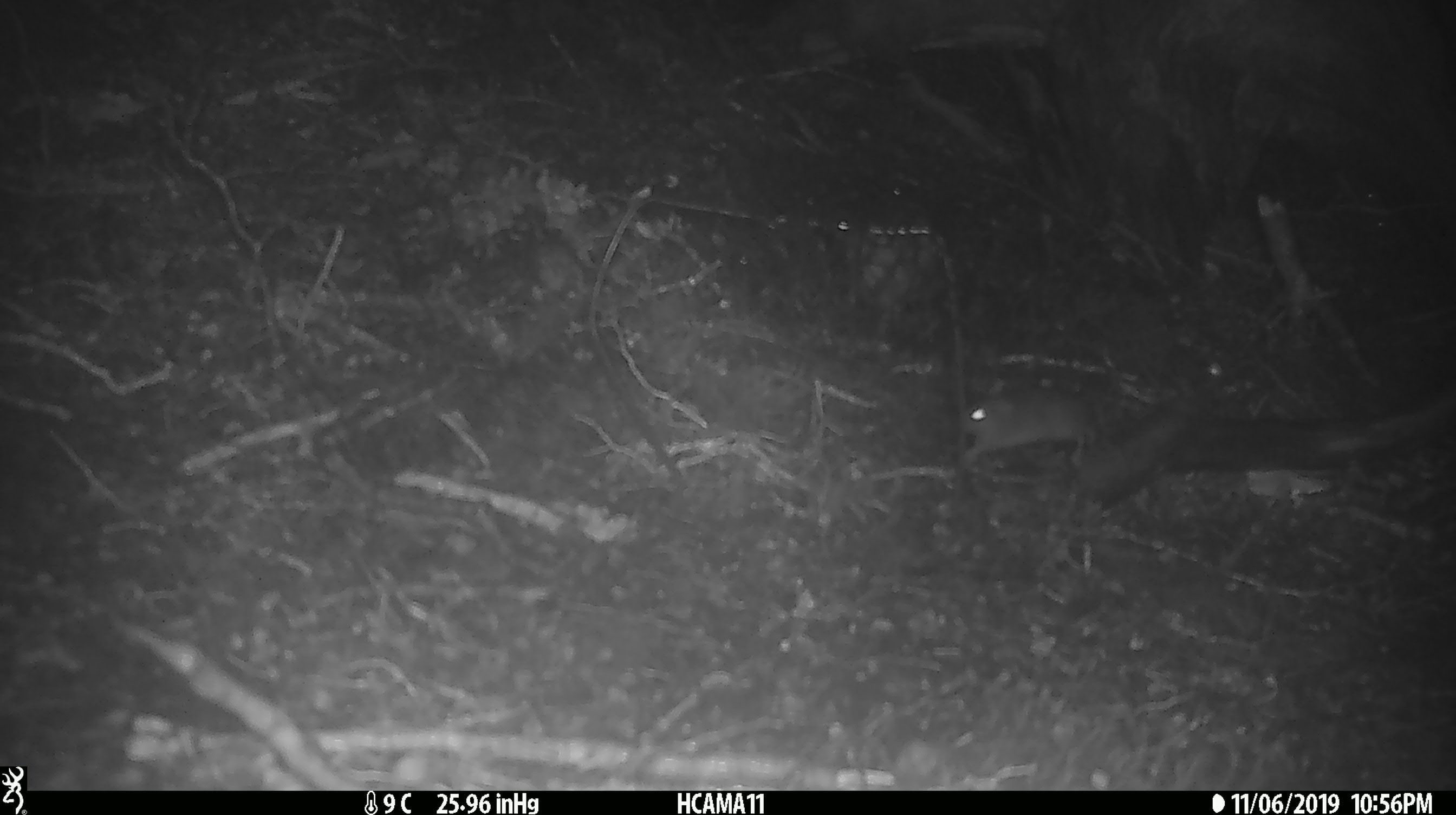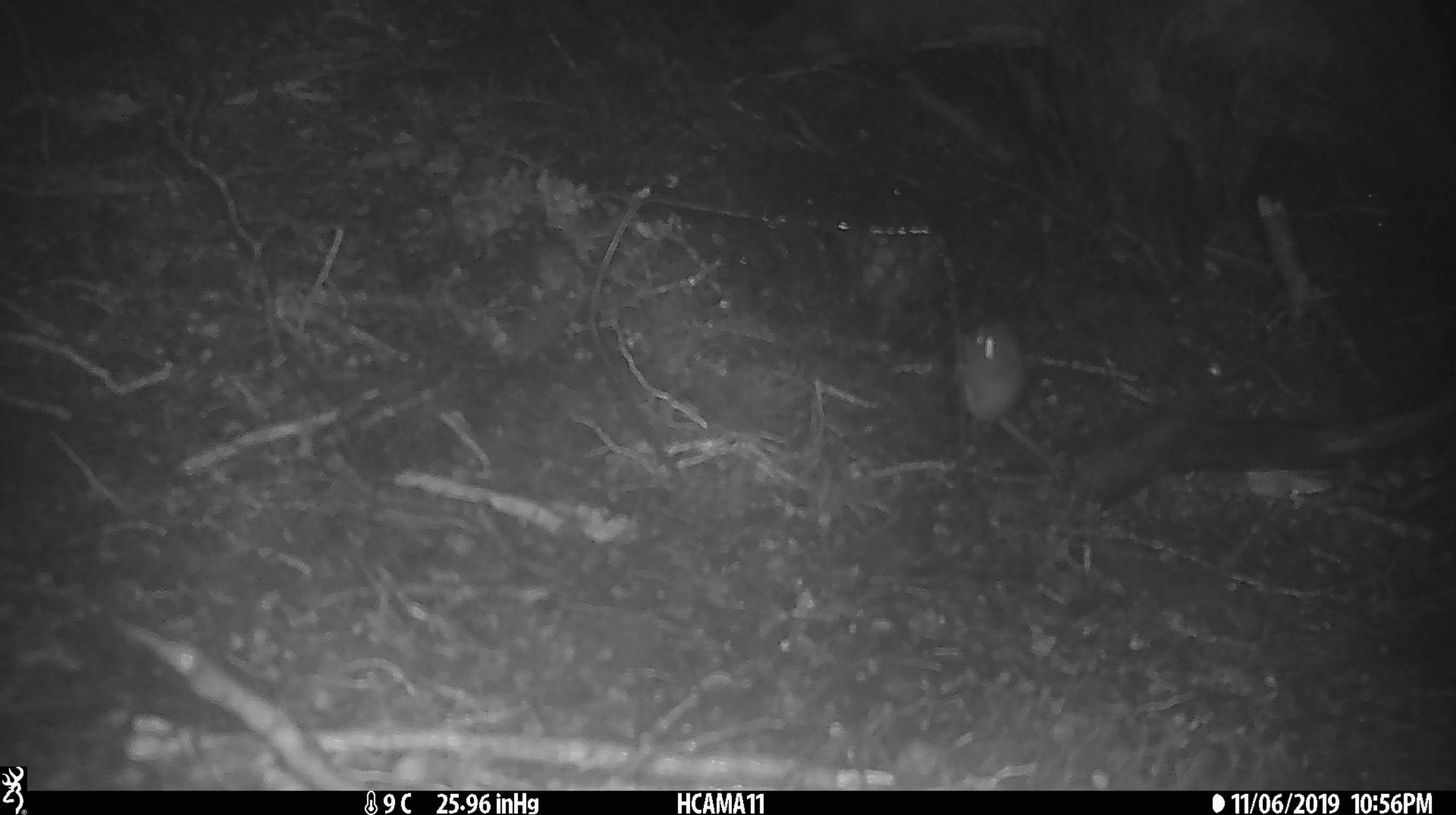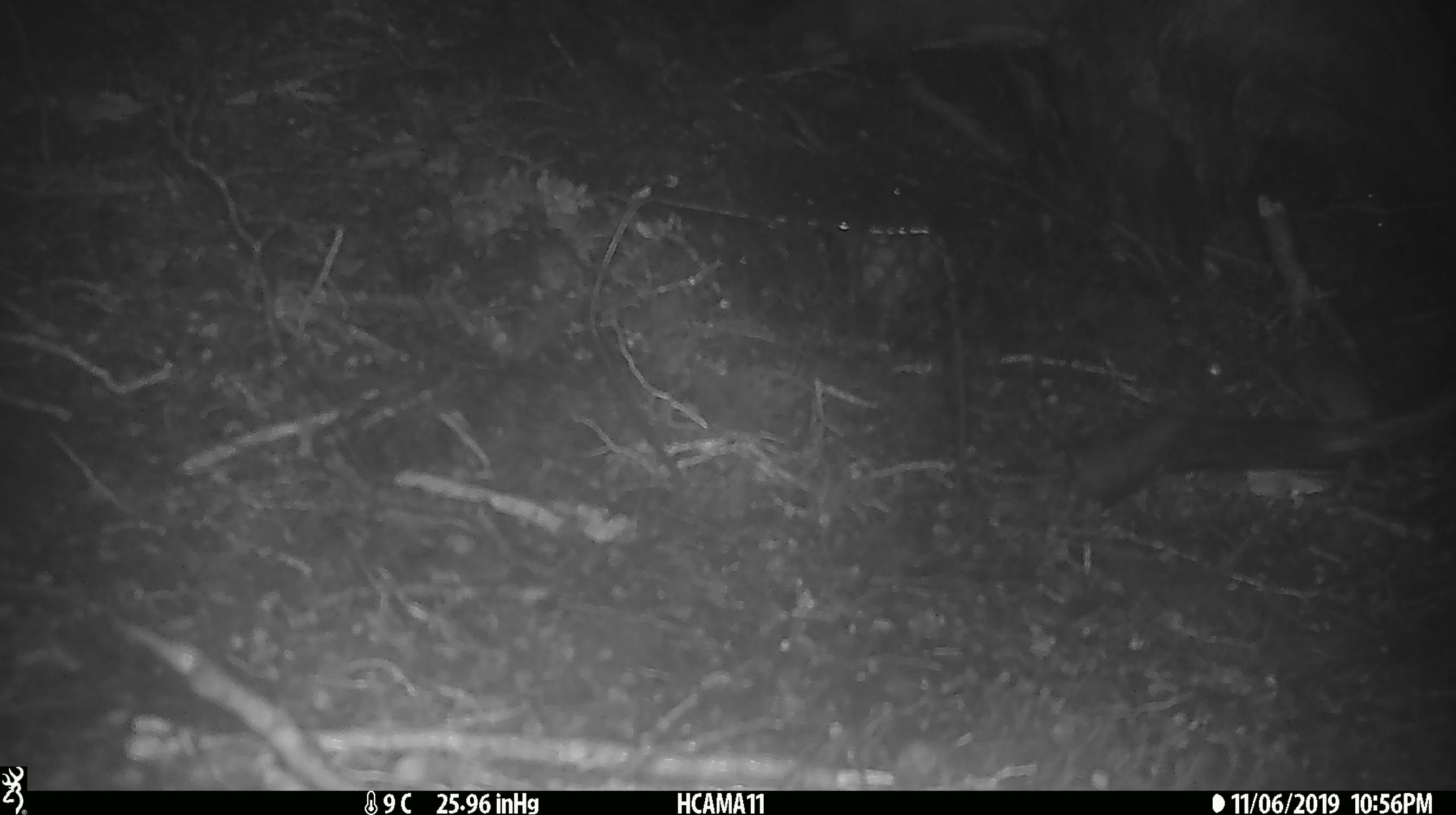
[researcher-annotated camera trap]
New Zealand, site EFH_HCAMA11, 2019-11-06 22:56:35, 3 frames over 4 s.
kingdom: Animalia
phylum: Chordata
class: Mammalia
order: Rodentia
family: Muridae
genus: Mus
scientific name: Mus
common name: mouse